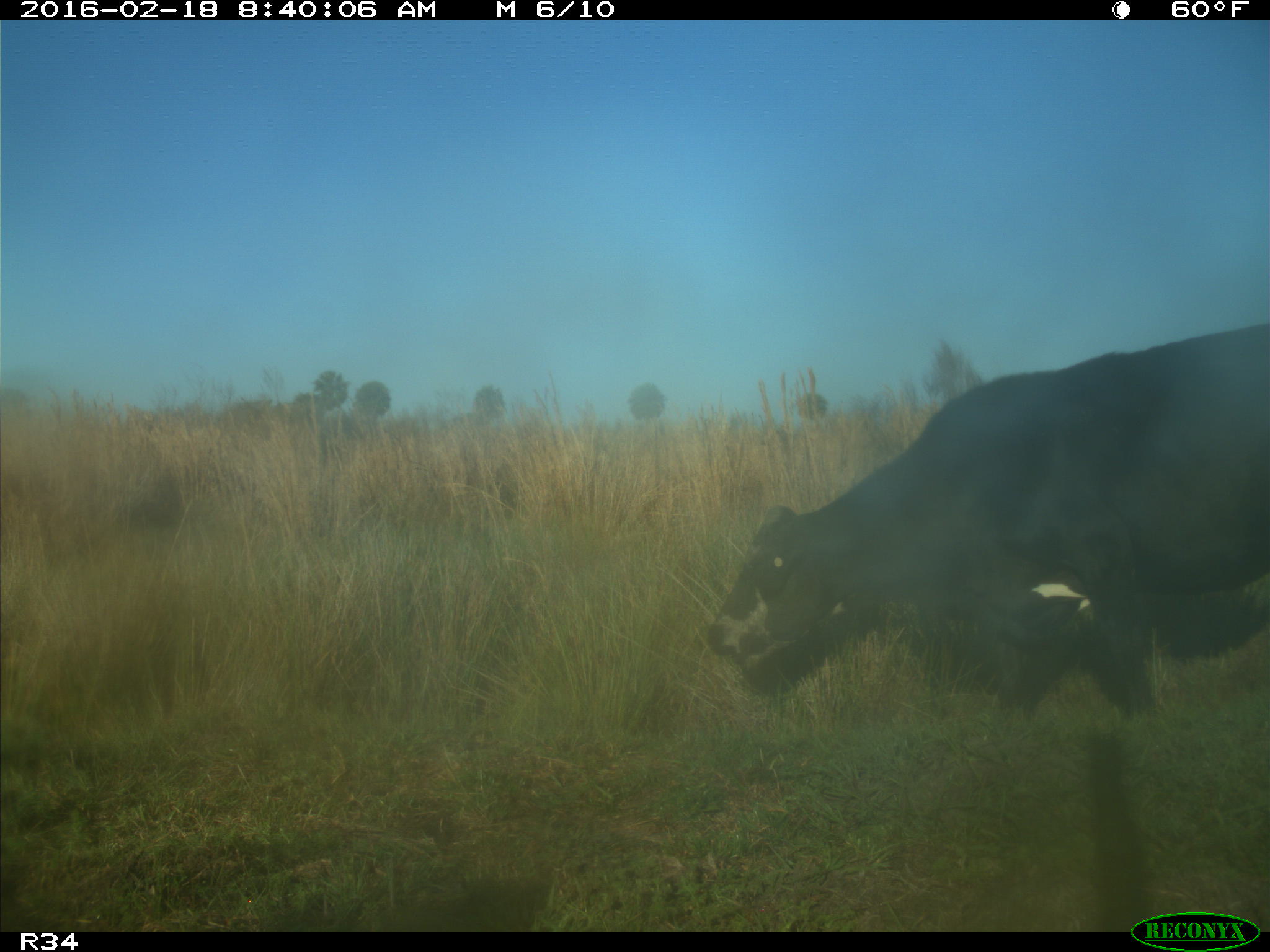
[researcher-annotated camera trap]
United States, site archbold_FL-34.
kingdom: Animalia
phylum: Chordata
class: Mammalia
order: Artiodactyla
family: Bovidae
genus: Bos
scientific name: Bos taurus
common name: domestic cow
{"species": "Bos taurus (domestic cow)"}